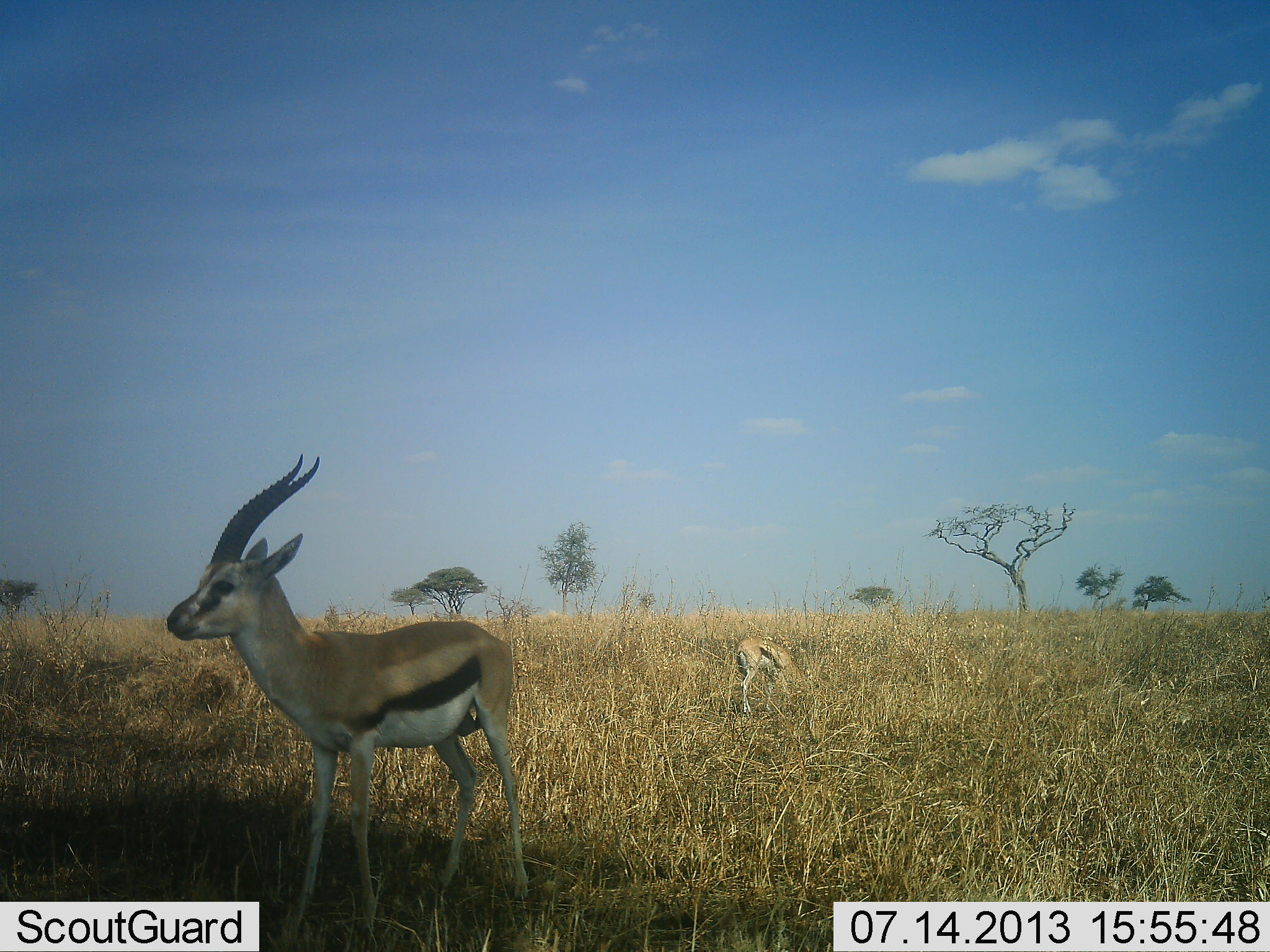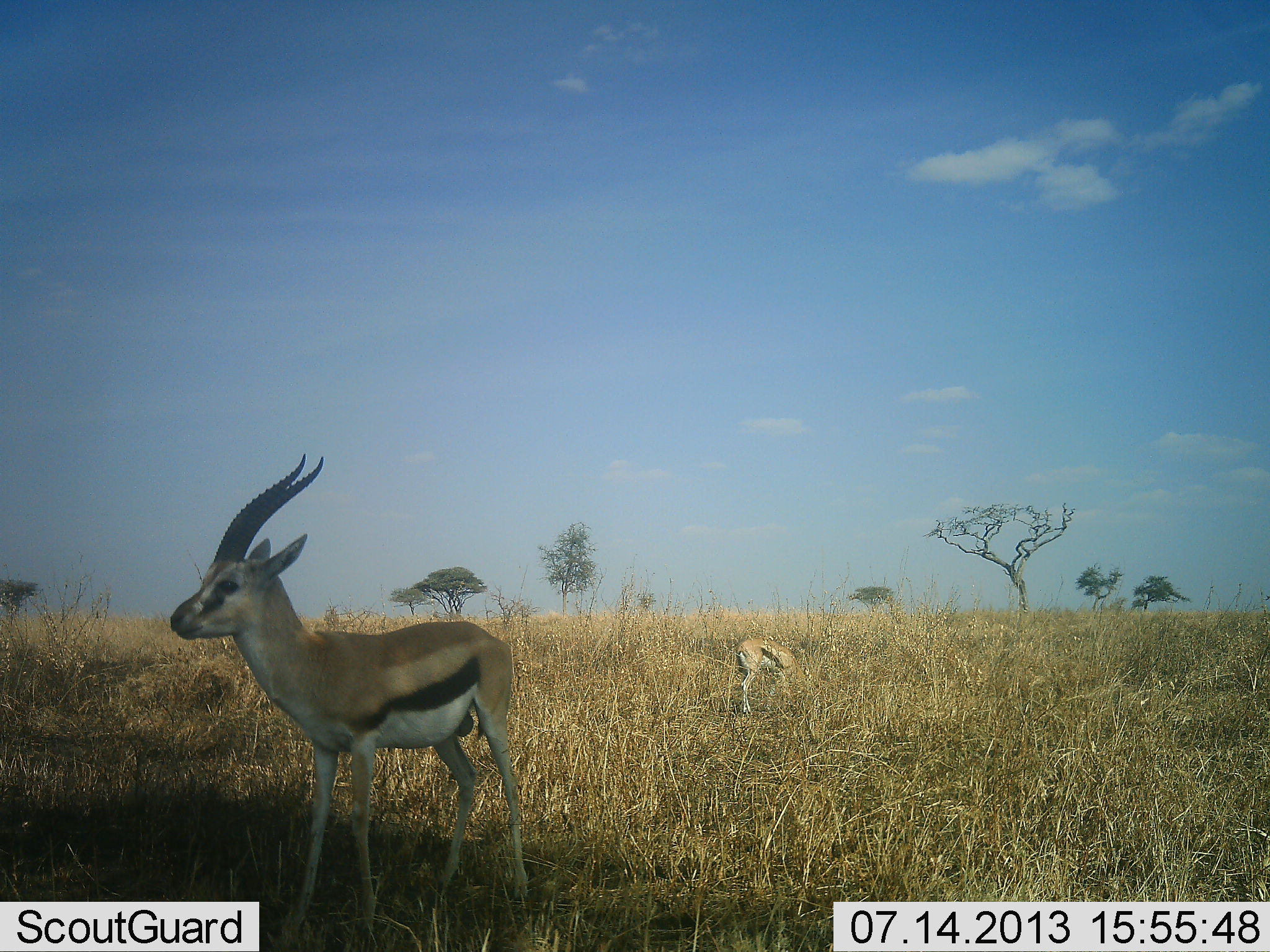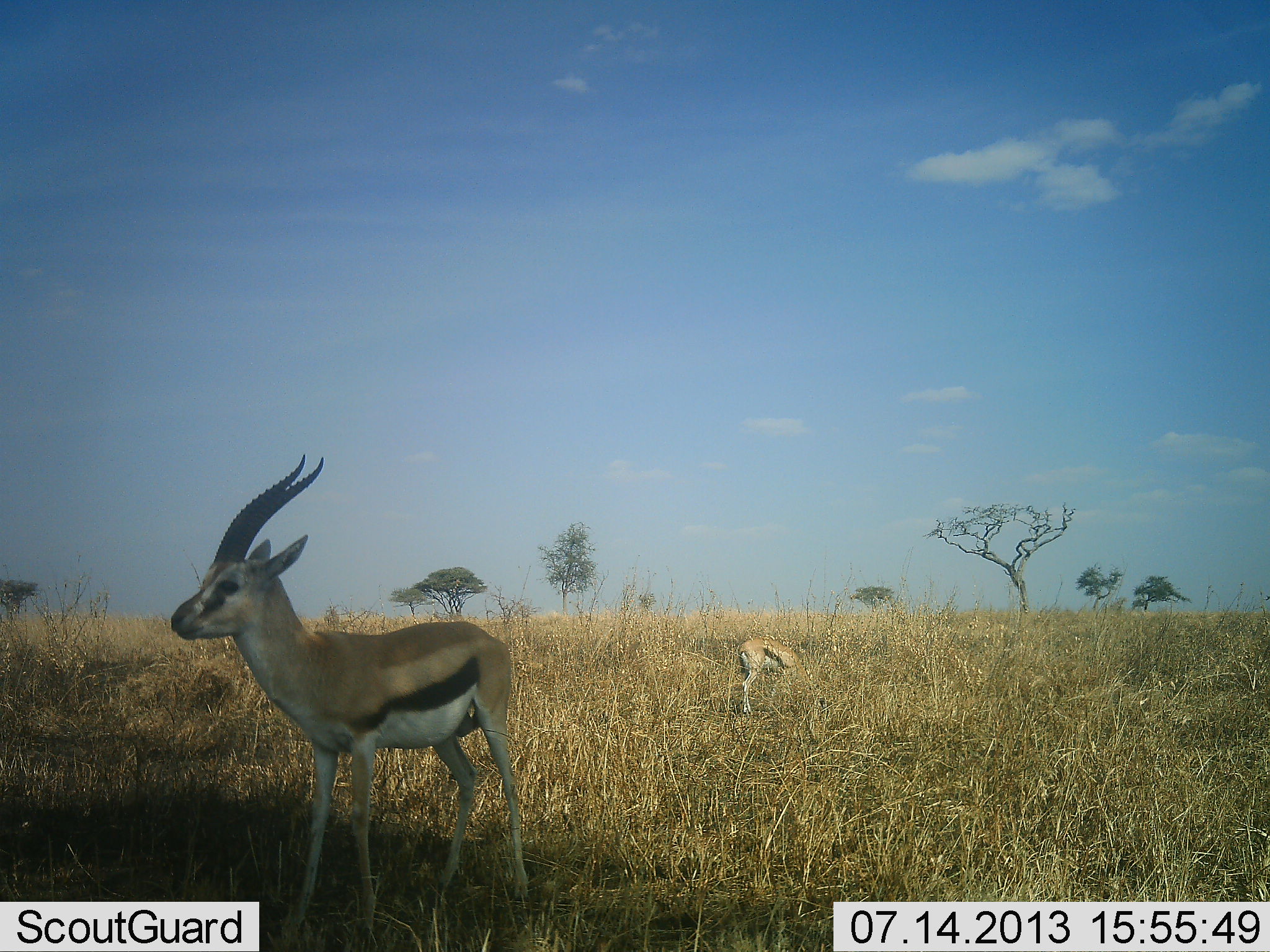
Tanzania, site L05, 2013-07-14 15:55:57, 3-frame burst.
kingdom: Animalia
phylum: Chordata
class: Mammalia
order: Artiodactyla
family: Bovidae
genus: Eudorcas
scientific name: Eudorcas thomsonii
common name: thomson's gazelle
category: gazellethomsons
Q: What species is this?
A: Gazellethomsons (thomson's gazelle) (Eudorcas thomsonii).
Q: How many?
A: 2.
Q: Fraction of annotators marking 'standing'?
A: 97%.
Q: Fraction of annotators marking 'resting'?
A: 0%.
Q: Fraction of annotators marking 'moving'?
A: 0%.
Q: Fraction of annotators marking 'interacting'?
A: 0%.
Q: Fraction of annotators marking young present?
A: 3%.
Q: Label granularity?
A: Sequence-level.